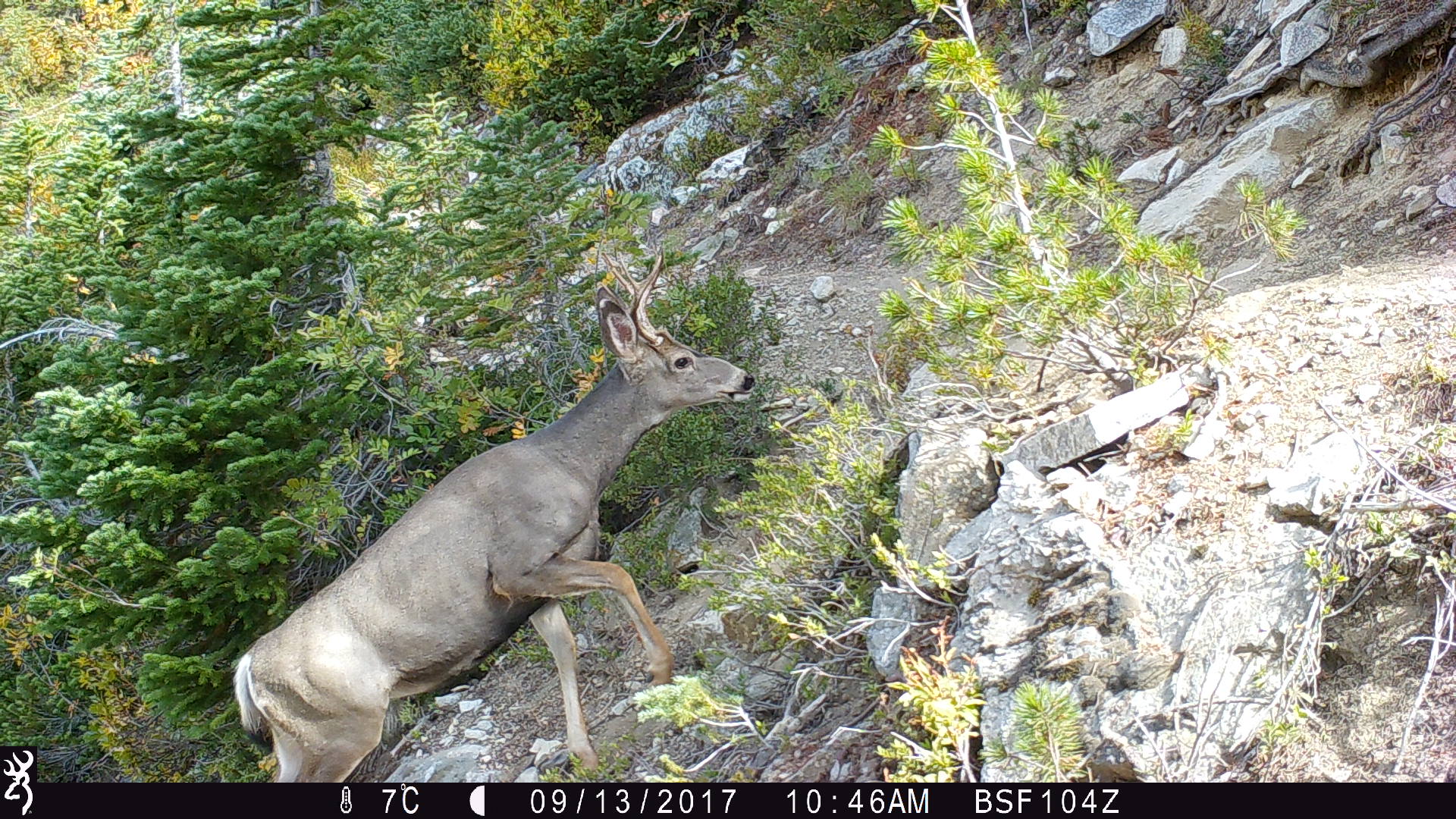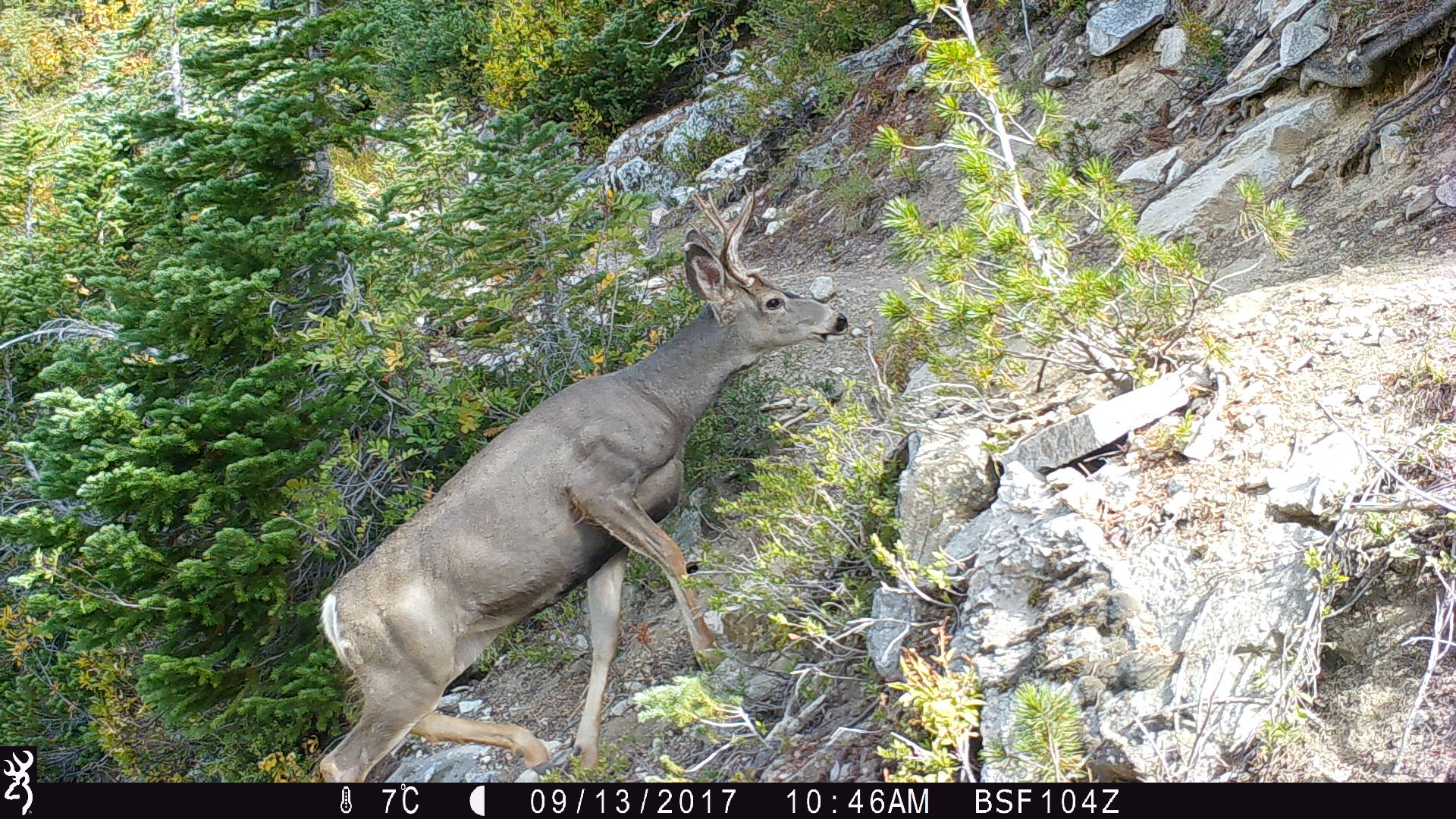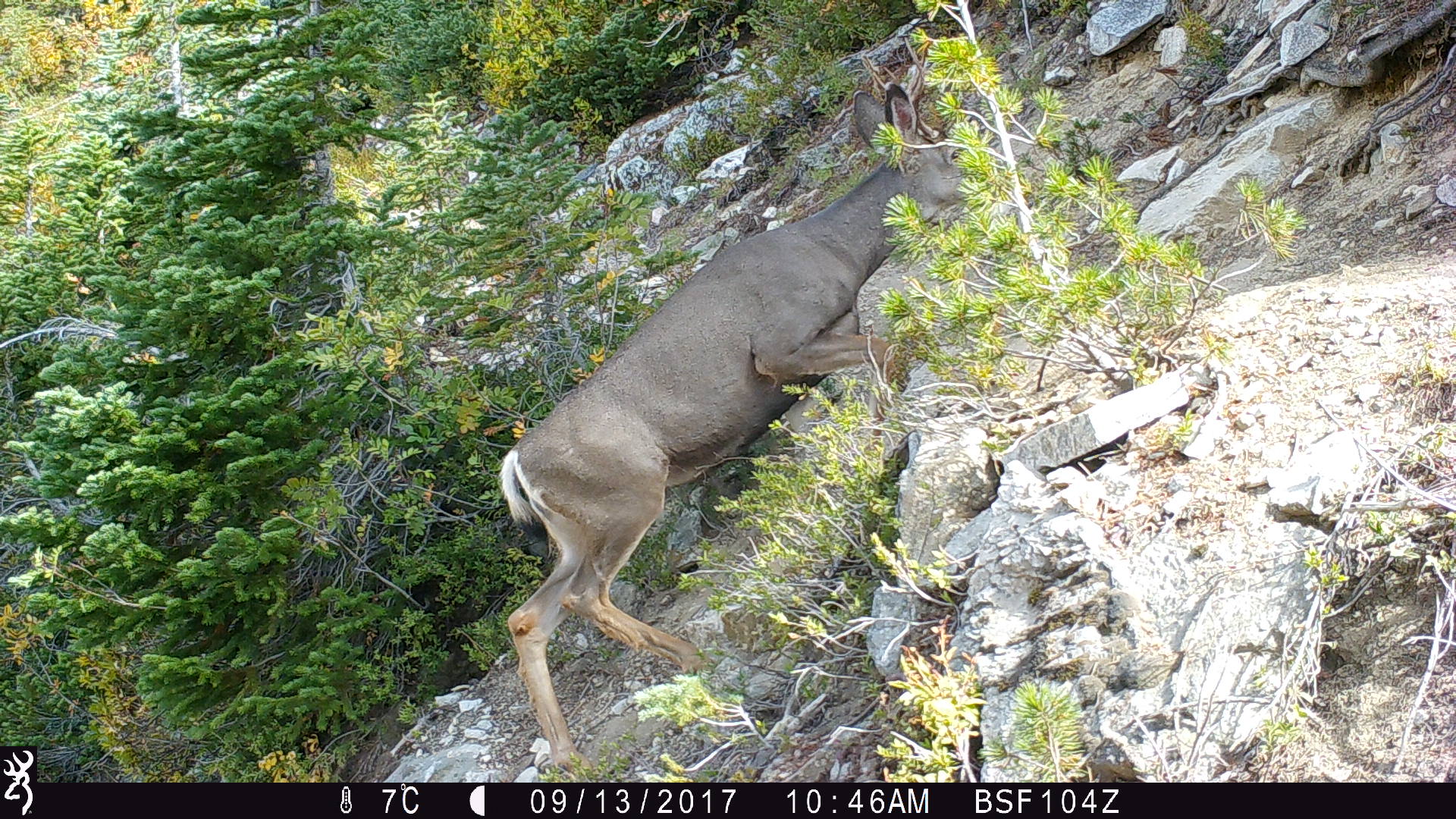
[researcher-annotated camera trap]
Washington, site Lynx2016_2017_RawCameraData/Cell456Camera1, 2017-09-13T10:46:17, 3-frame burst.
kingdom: Animalia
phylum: Chordata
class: Mammalia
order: Artiodactyla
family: Cervidae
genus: Odocoileus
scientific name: Odocoileus hemionus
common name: mule deer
Odocoileus hemionus (mule deer). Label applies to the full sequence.